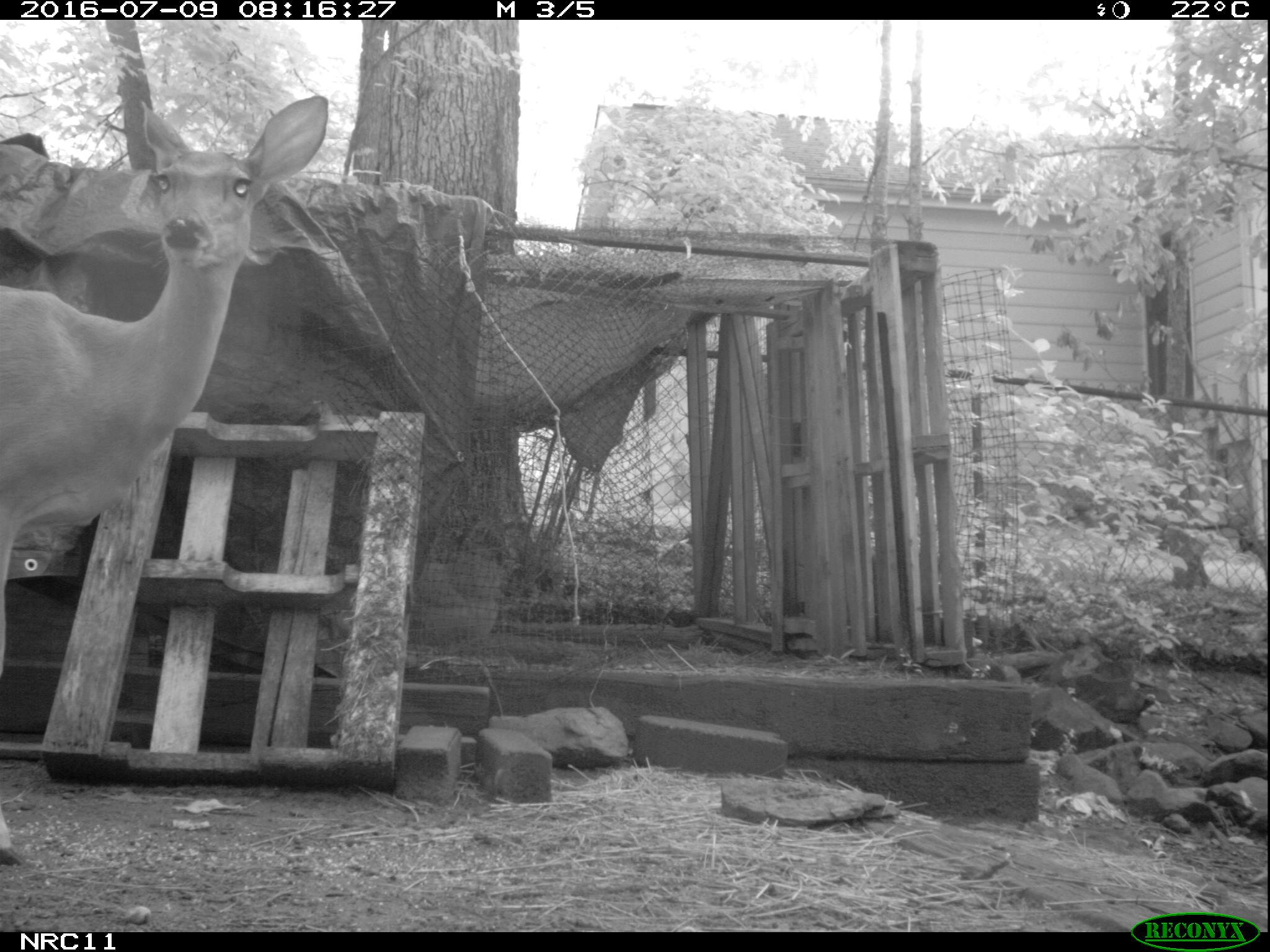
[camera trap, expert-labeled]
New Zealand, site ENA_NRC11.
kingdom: Animalia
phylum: Chordata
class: Mammalia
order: Artiodactyla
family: Cervidae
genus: Odocoileus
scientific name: Odocoileus virginianus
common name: white-tailed deer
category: white tailed deer